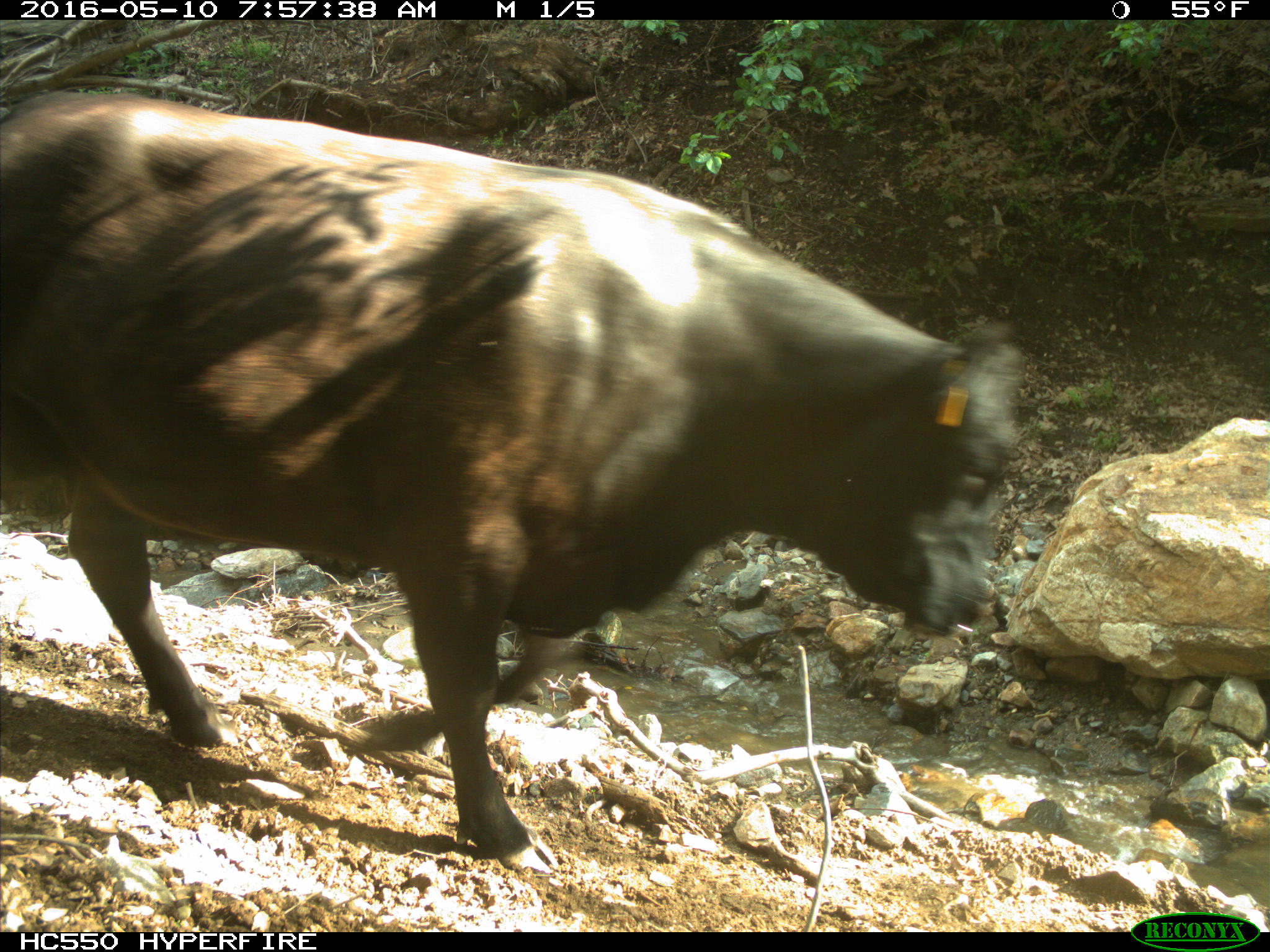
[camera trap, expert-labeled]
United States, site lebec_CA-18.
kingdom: Animalia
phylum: Chordata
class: Mammalia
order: Artiodactyla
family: Bovidae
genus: Bos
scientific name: Bos taurus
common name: domestic cow